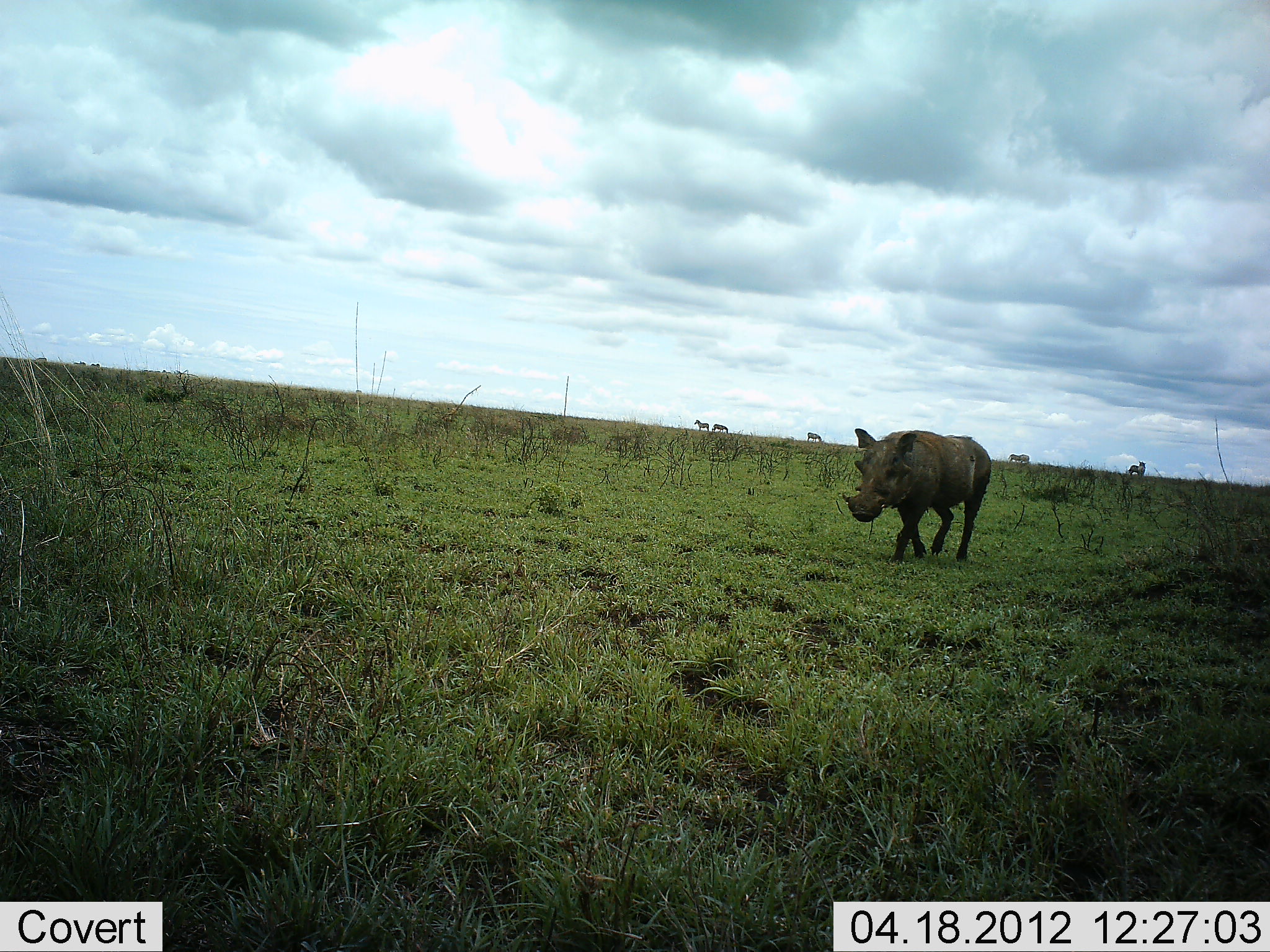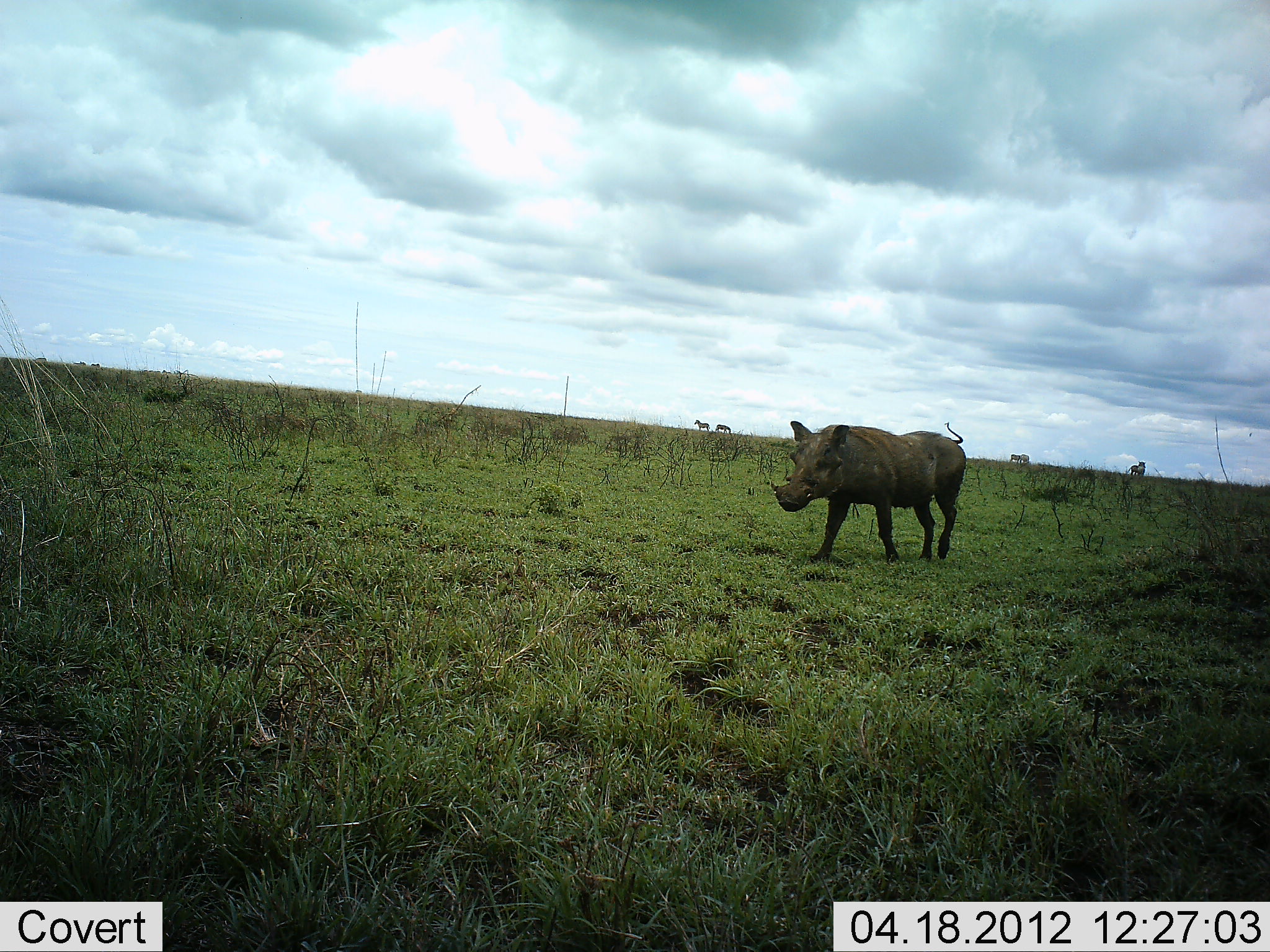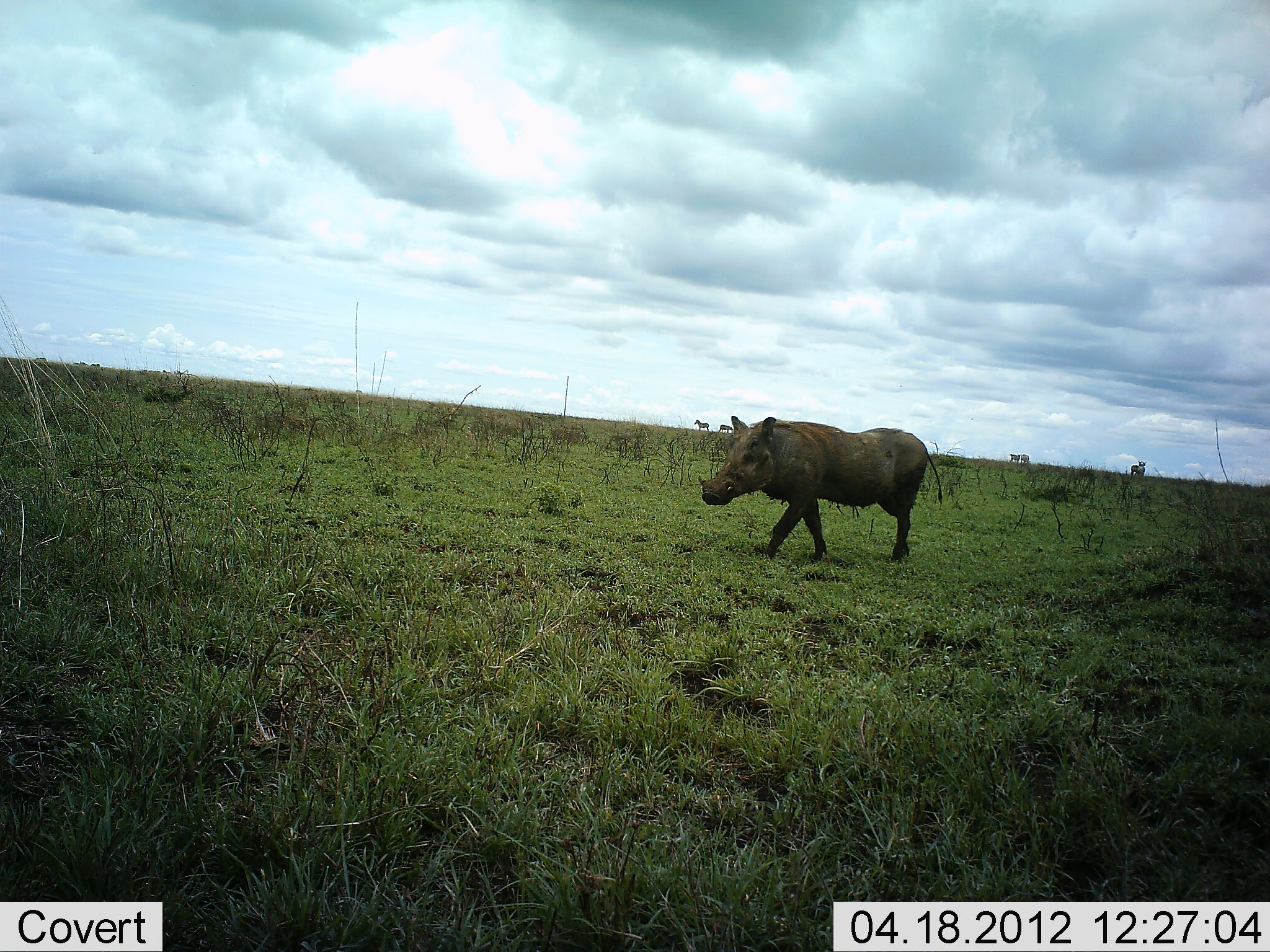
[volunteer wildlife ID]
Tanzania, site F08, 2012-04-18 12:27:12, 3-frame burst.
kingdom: Animalia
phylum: Chordata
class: Mammalia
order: Artiodactyla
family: Suidae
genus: Phacochoerus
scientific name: Phacochoerus africanus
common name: warthog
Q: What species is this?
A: Warthog (Phacochoerus africanus).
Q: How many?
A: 1.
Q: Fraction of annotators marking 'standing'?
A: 3%.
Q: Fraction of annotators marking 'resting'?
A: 0%.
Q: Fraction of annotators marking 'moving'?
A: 100%.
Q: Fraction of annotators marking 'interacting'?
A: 0%.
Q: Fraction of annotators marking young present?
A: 0%.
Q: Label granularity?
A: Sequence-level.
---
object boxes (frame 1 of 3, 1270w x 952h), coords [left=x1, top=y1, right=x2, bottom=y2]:
animal: [left=840, top=425, right=992, bottom=566]; [left=1127, top=460, right=1147, bottom=478]; [left=1007, top=452, right=1030, bottom=464]; [left=693, top=418, right=709, bottom=431]; [left=806, top=431, right=823, bottom=443]; [left=711, top=423, right=729, bottom=434]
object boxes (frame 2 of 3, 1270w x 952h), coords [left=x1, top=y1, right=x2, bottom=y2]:
animal: [left=767, top=417, right=967, bottom=566]; [left=1126, top=459, right=1147, bottom=477]; [left=694, top=420, right=710, bottom=432]; [left=715, top=424, right=731, bottom=435]; [left=1009, top=453, right=1022, bottom=466]; [left=1017, top=454, right=1032, bottom=465]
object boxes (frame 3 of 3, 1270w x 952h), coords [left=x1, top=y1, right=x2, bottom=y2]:
animal: [left=696, top=412, right=945, bottom=565]; [left=1129, top=459, right=1147, bottom=479]; [left=694, top=419, right=710, bottom=432]; [left=717, top=424, right=734, bottom=435]; [left=1009, top=453, right=1022, bottom=464]; [left=1020, top=452, right=1030, bottom=465]